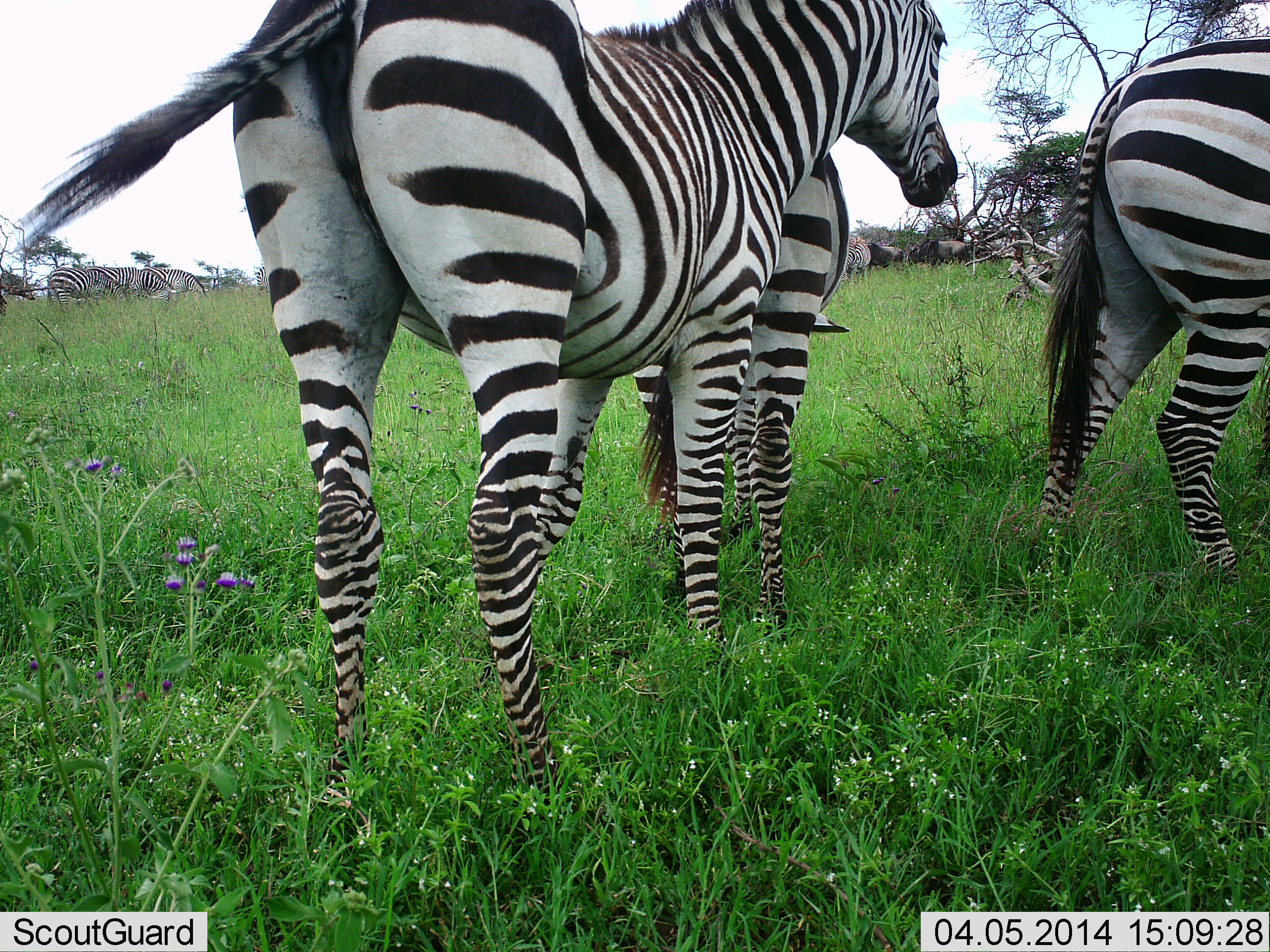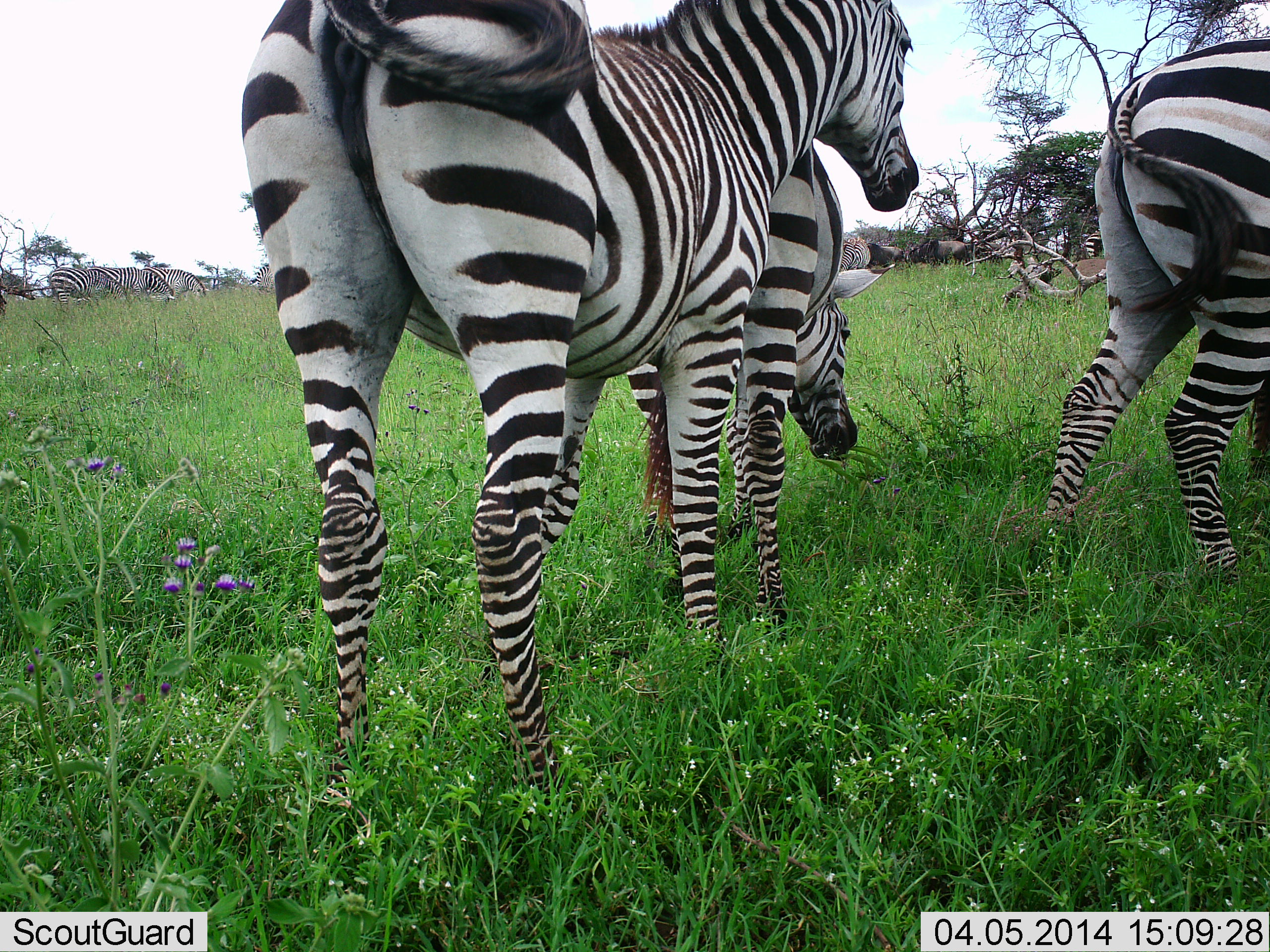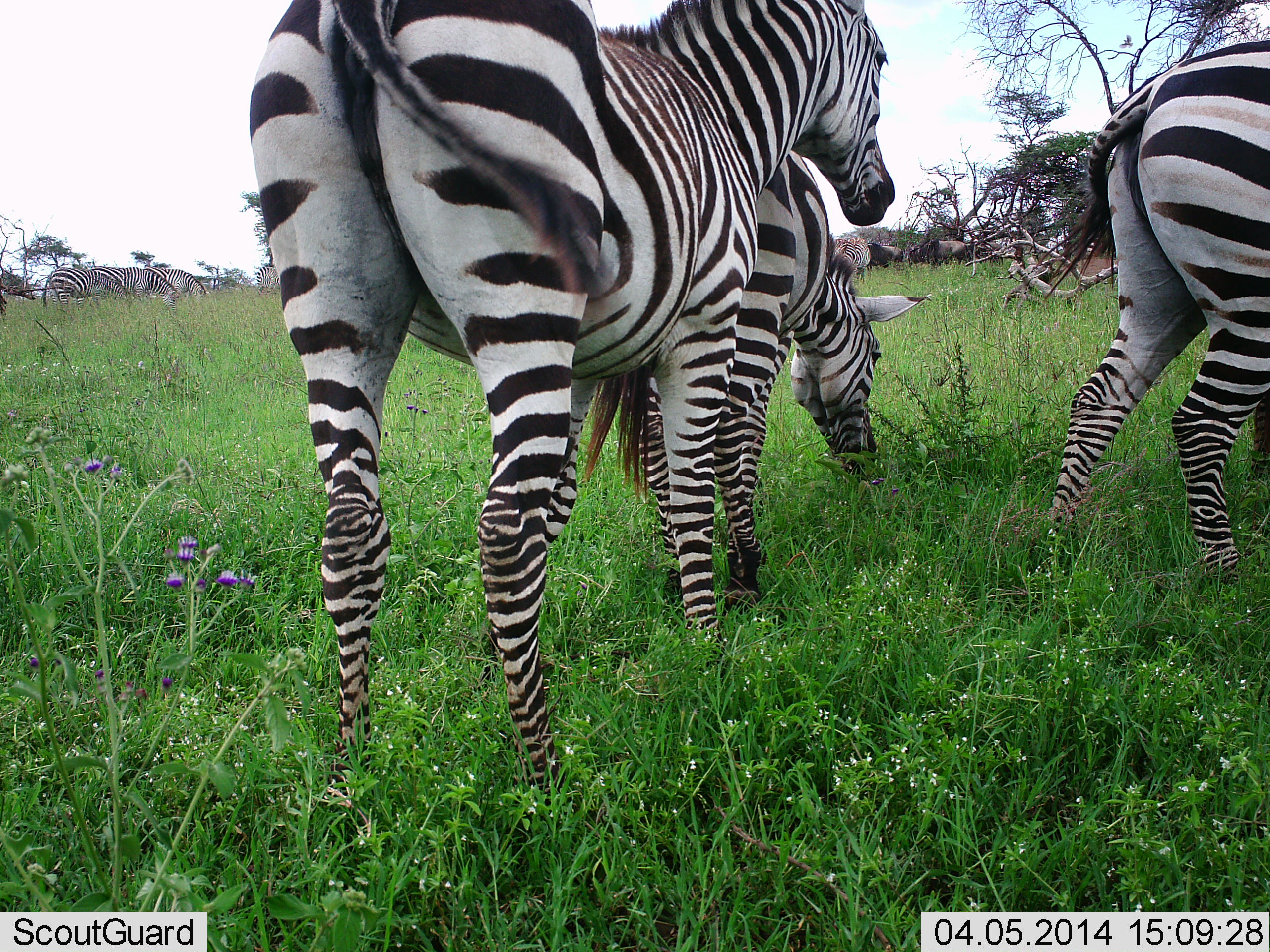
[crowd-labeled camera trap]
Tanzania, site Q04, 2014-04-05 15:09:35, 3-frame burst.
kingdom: Animalia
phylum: Chordata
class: Mammalia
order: Perissodactyla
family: Equidae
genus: Equus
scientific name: Equus quagga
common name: plains zebra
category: zebra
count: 5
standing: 70%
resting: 0%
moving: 30%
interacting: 10%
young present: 0%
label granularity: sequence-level